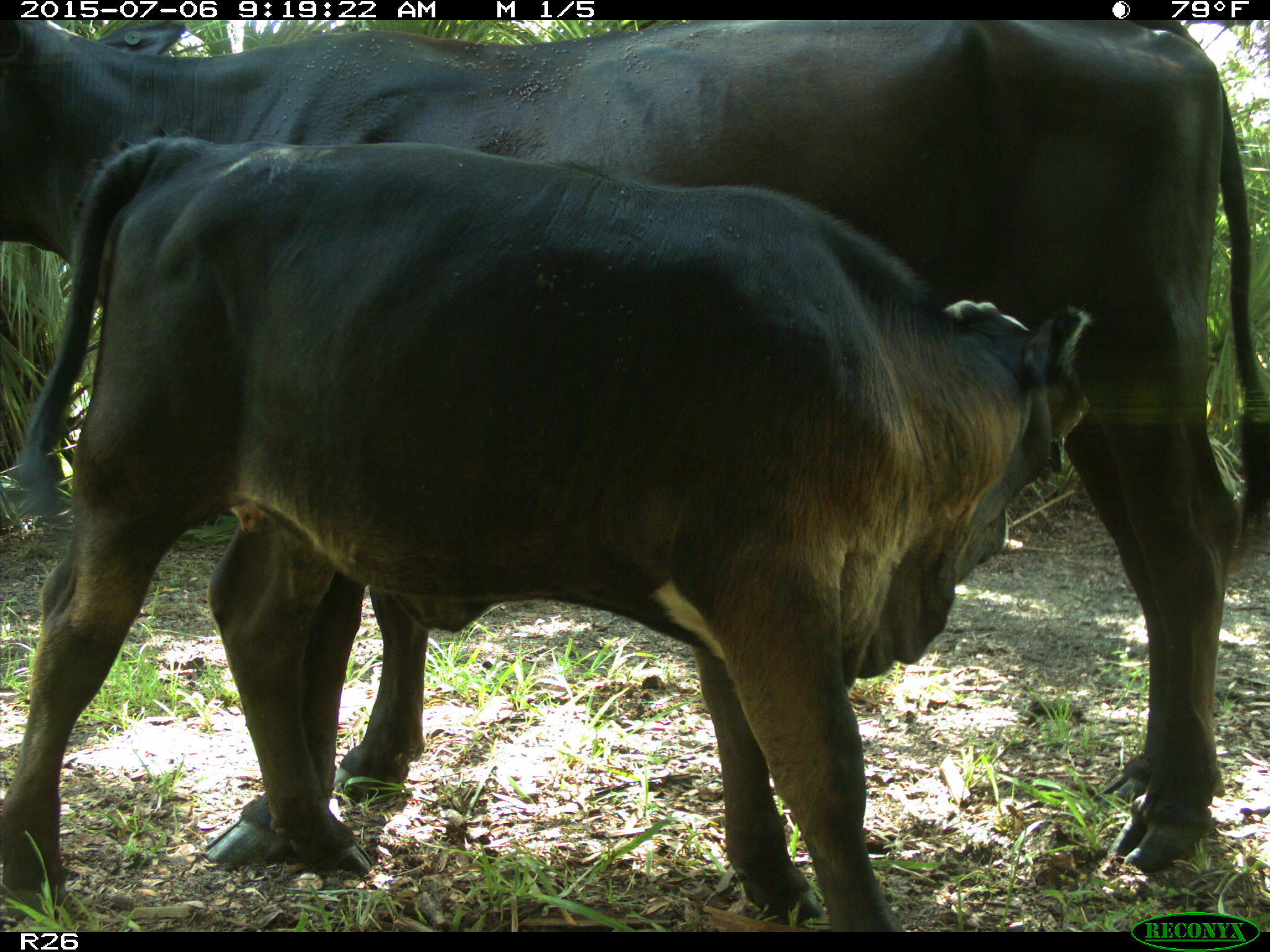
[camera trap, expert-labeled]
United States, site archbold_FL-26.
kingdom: Animalia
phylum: Chordata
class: Mammalia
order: Artiodactyla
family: Bovidae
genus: Bos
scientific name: Bos taurus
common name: domestic cow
Bos taurus (domestic cow).